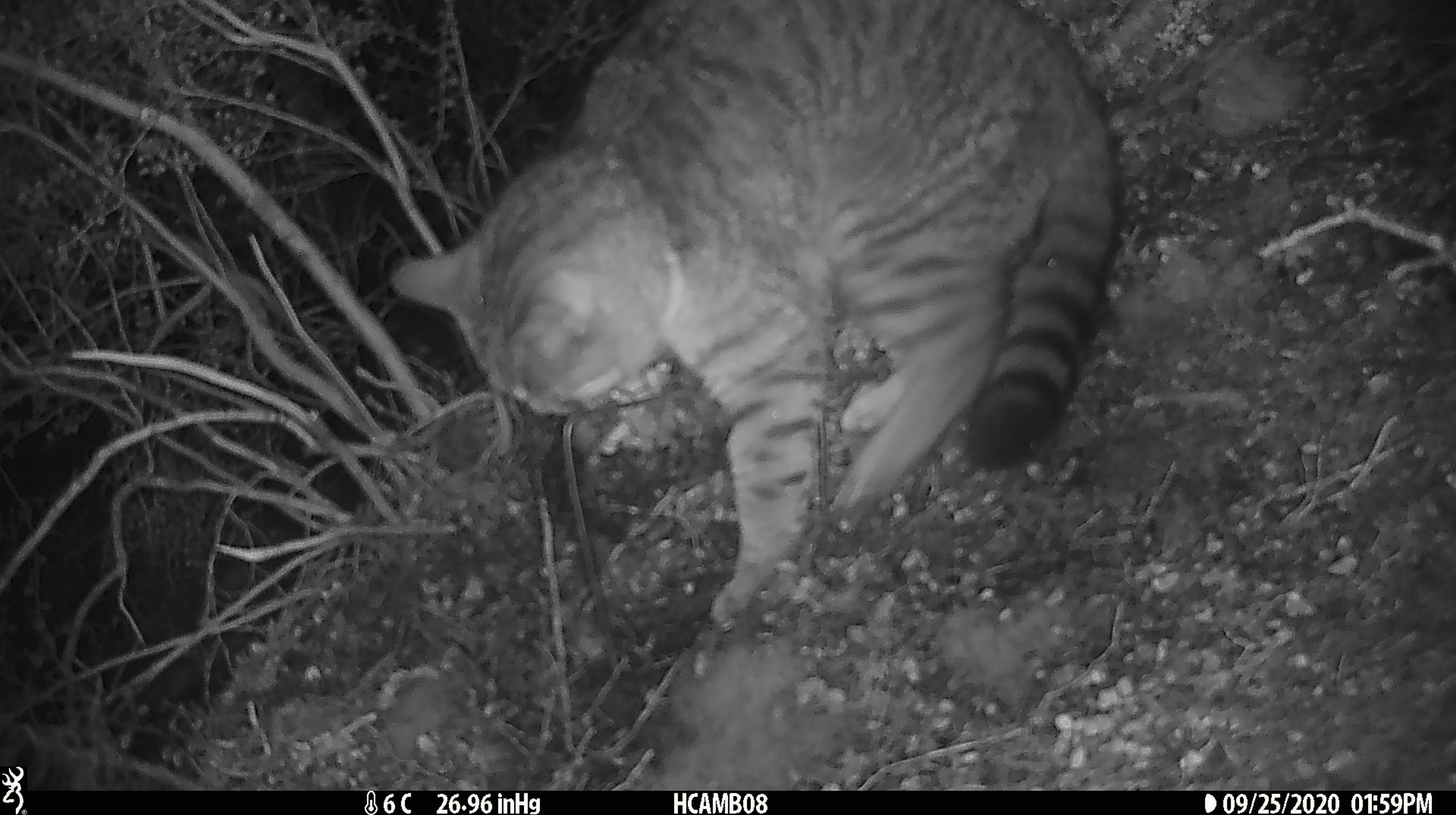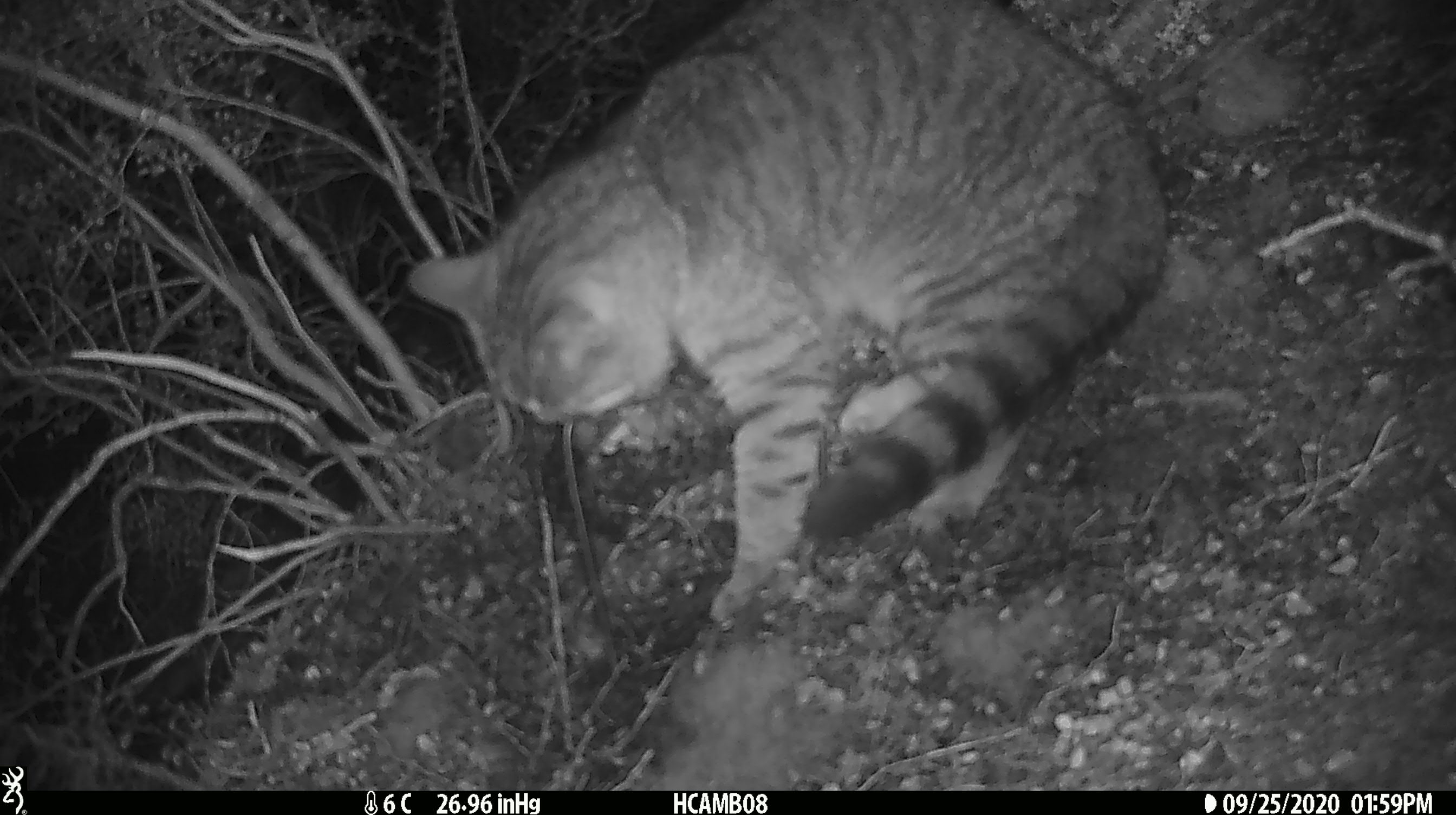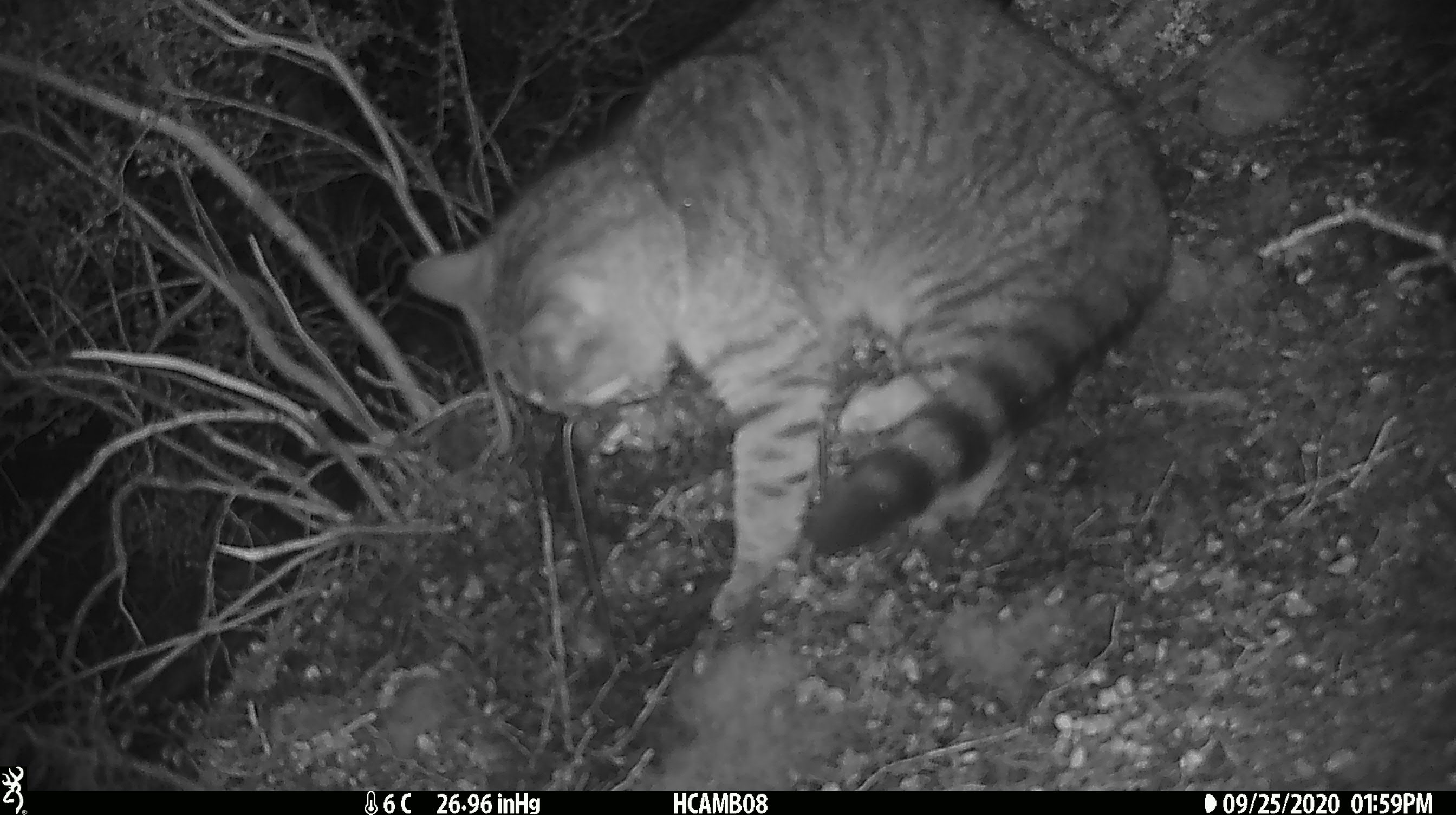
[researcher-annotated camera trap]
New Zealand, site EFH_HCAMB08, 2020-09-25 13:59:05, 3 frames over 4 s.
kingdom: Animalia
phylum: Chordata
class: Mammalia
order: Carnivora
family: Felidae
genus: Felis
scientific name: Felis catus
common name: domestic cat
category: cat